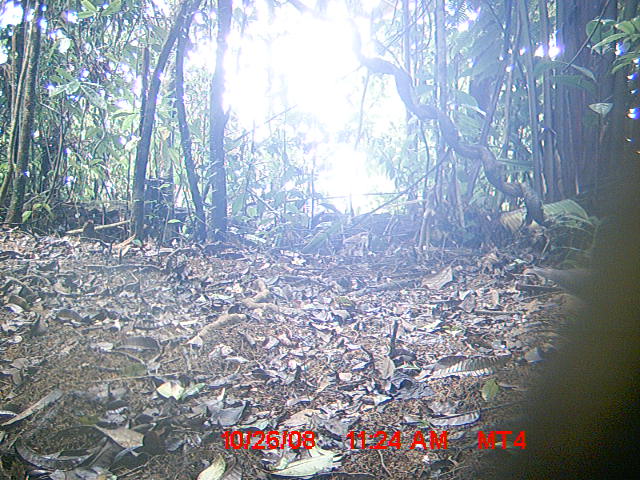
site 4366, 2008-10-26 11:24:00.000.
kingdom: Animalia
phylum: Chordata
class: Aves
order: Columbiformes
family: Columbidae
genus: Streptopelia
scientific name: Streptopelia picturata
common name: madagascar turtle-dove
Streptopelia picturata (madagascar turtle-dove), count 1.